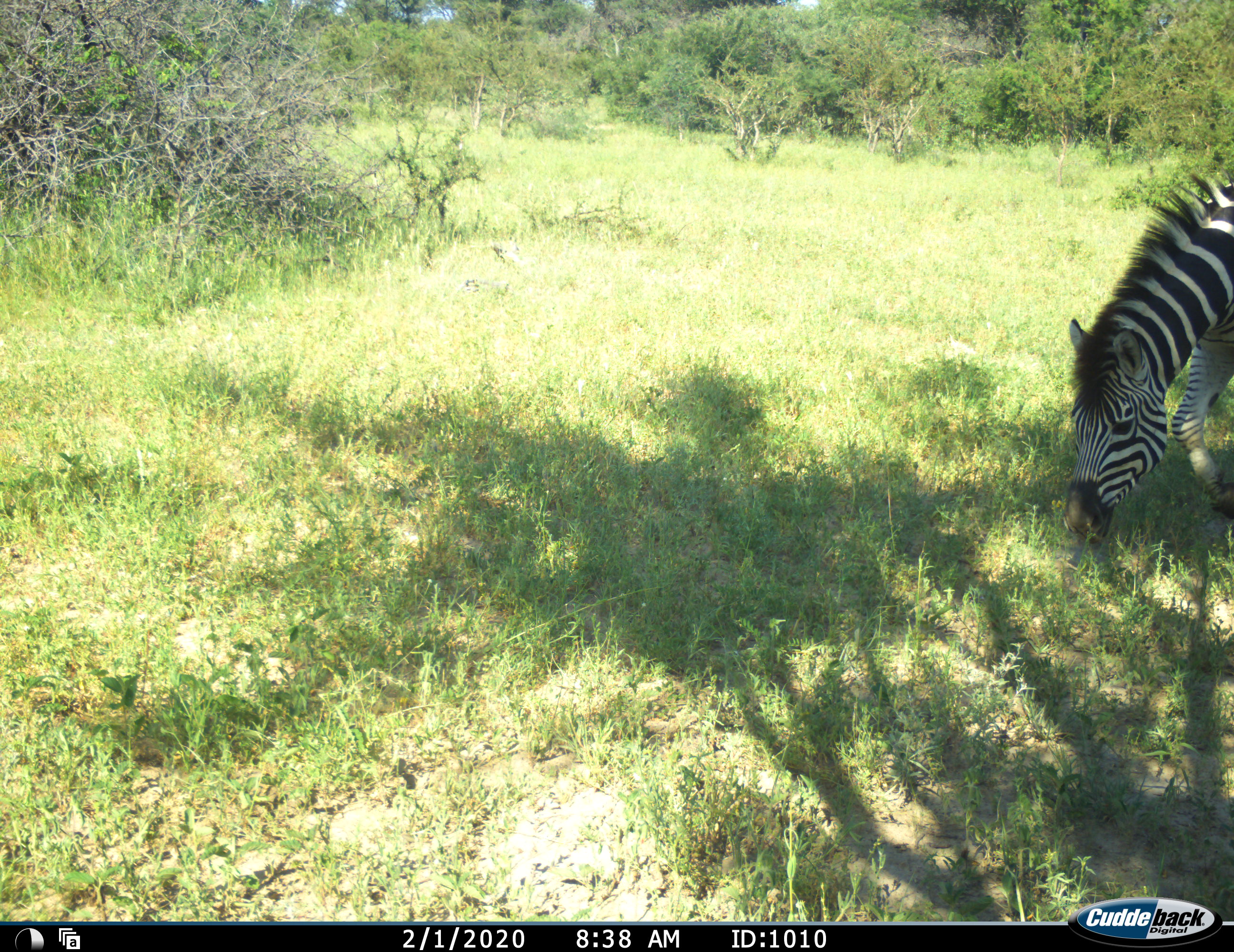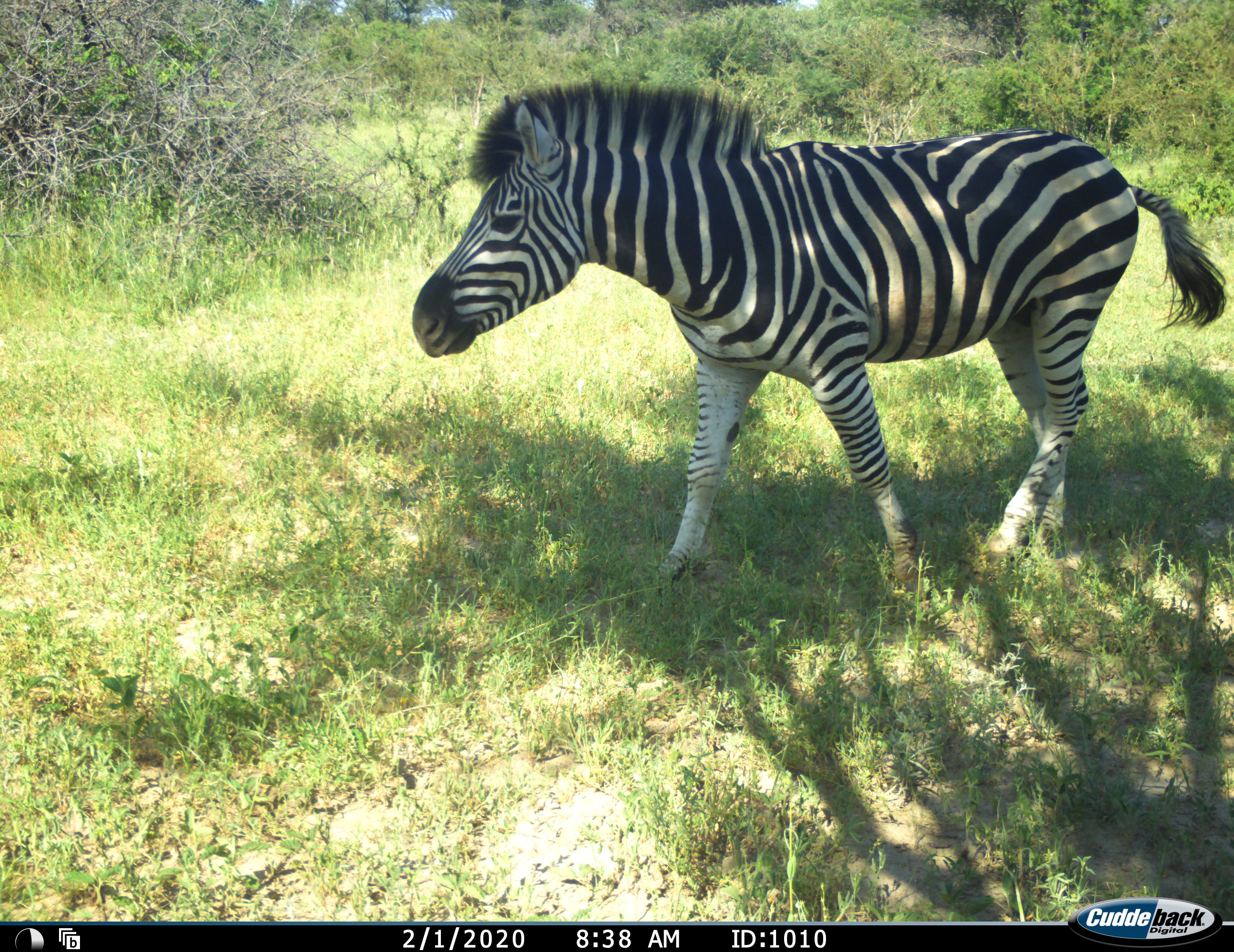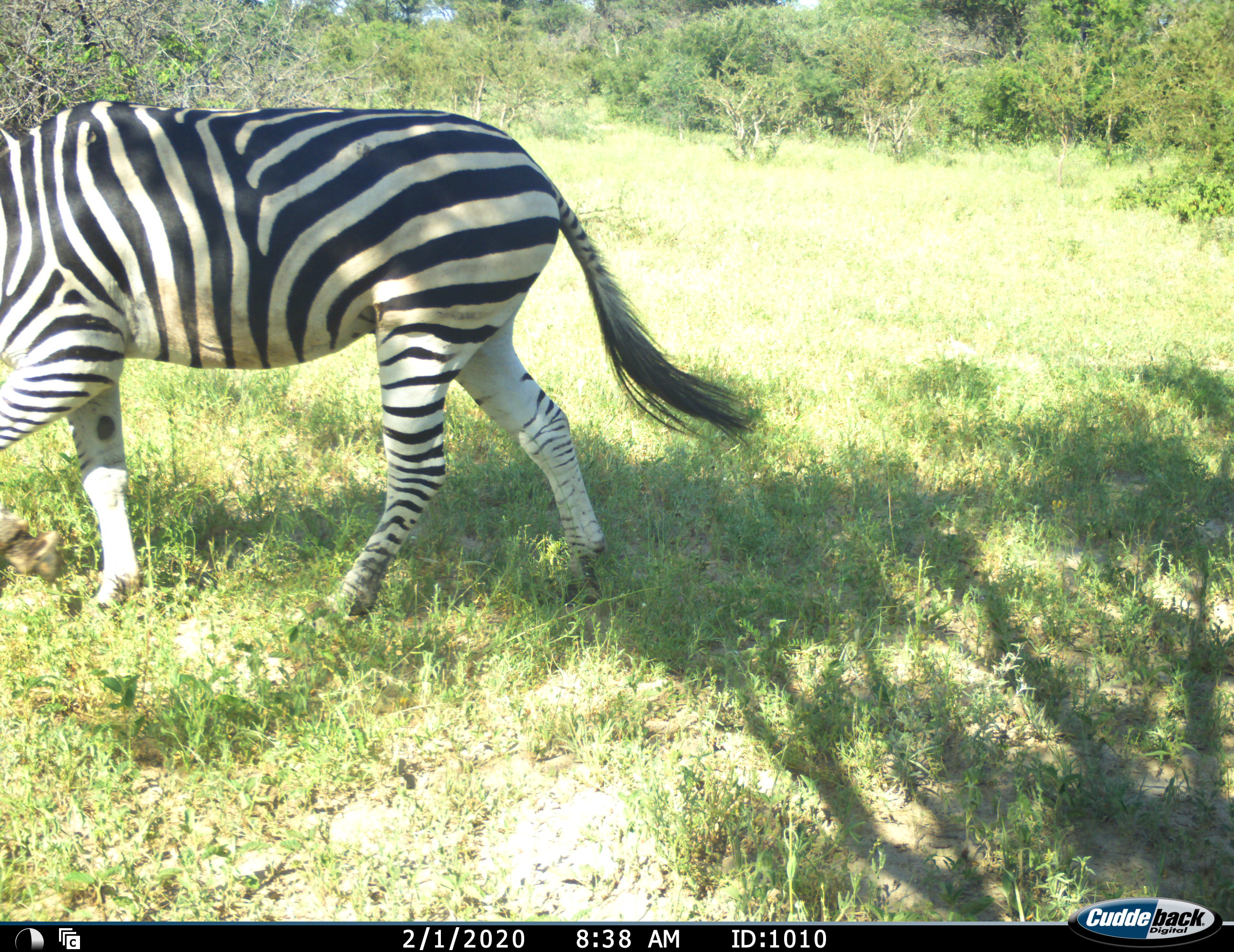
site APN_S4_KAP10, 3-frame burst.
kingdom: Animalia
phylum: Chordata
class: Mammalia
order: Perissodactyla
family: Equidae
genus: Equus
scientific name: Equus quagga burchellii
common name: burchell's zebra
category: zebraburchells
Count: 1.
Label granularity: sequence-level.